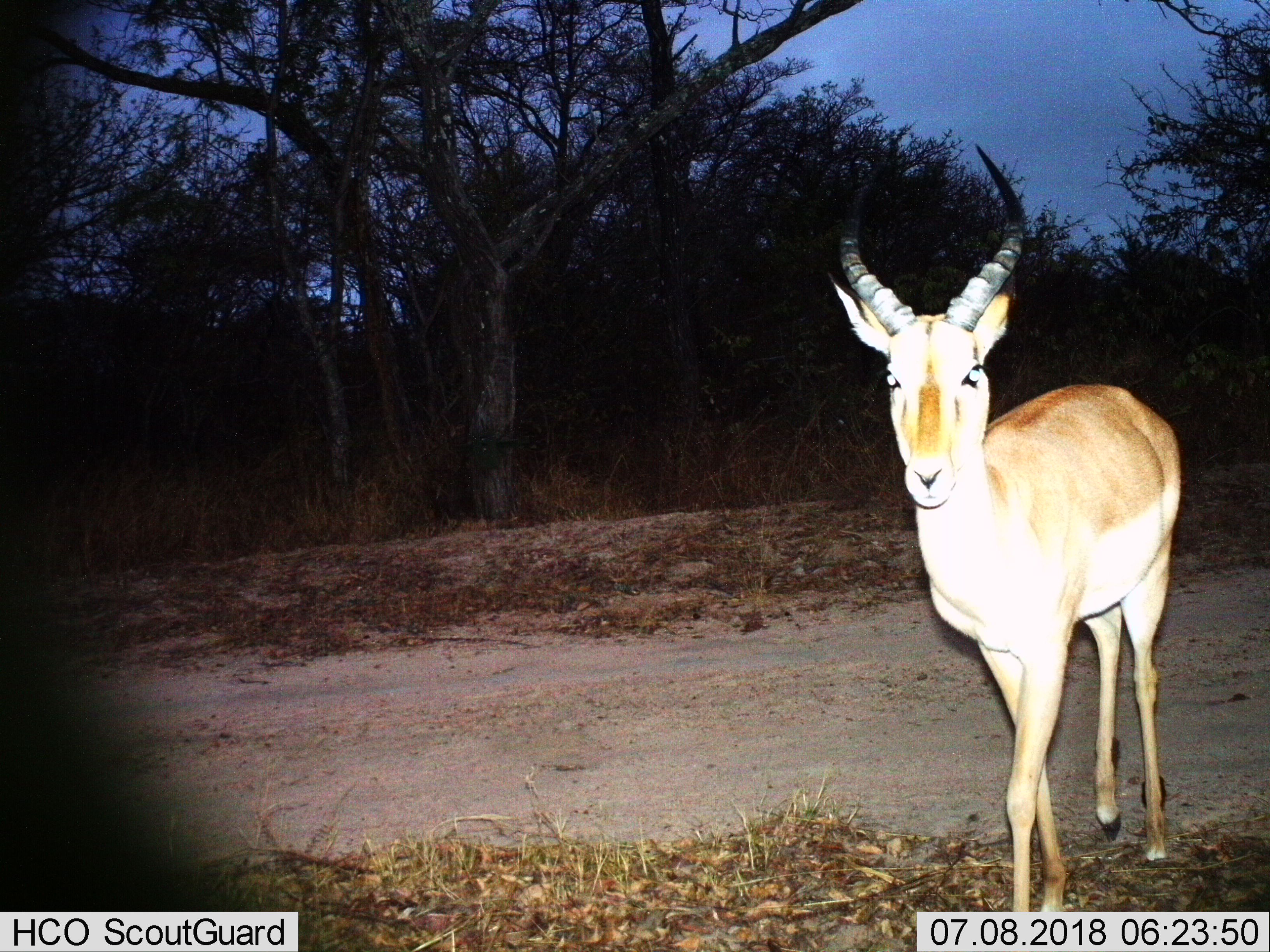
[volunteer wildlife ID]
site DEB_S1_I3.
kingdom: Animalia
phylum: Chordata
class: Mammalia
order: Artiodactyla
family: Bovidae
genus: Aepyceros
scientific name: Aepyceros melampus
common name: impala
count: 1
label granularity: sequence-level